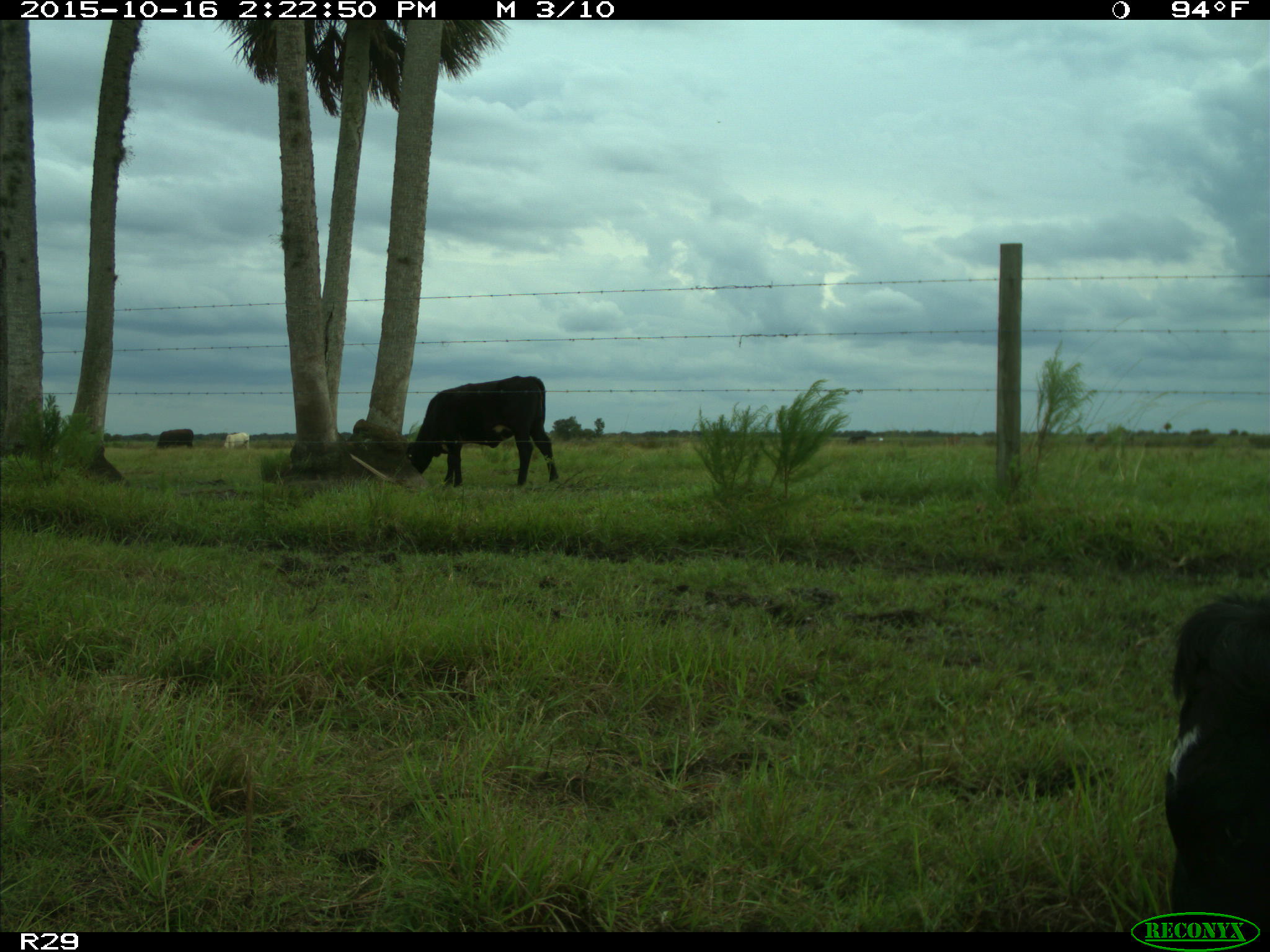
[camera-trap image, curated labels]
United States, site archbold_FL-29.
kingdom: Animalia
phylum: Chordata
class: Mammalia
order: Artiodactyla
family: Bovidae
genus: Bos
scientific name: Bos taurus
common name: domestic cow